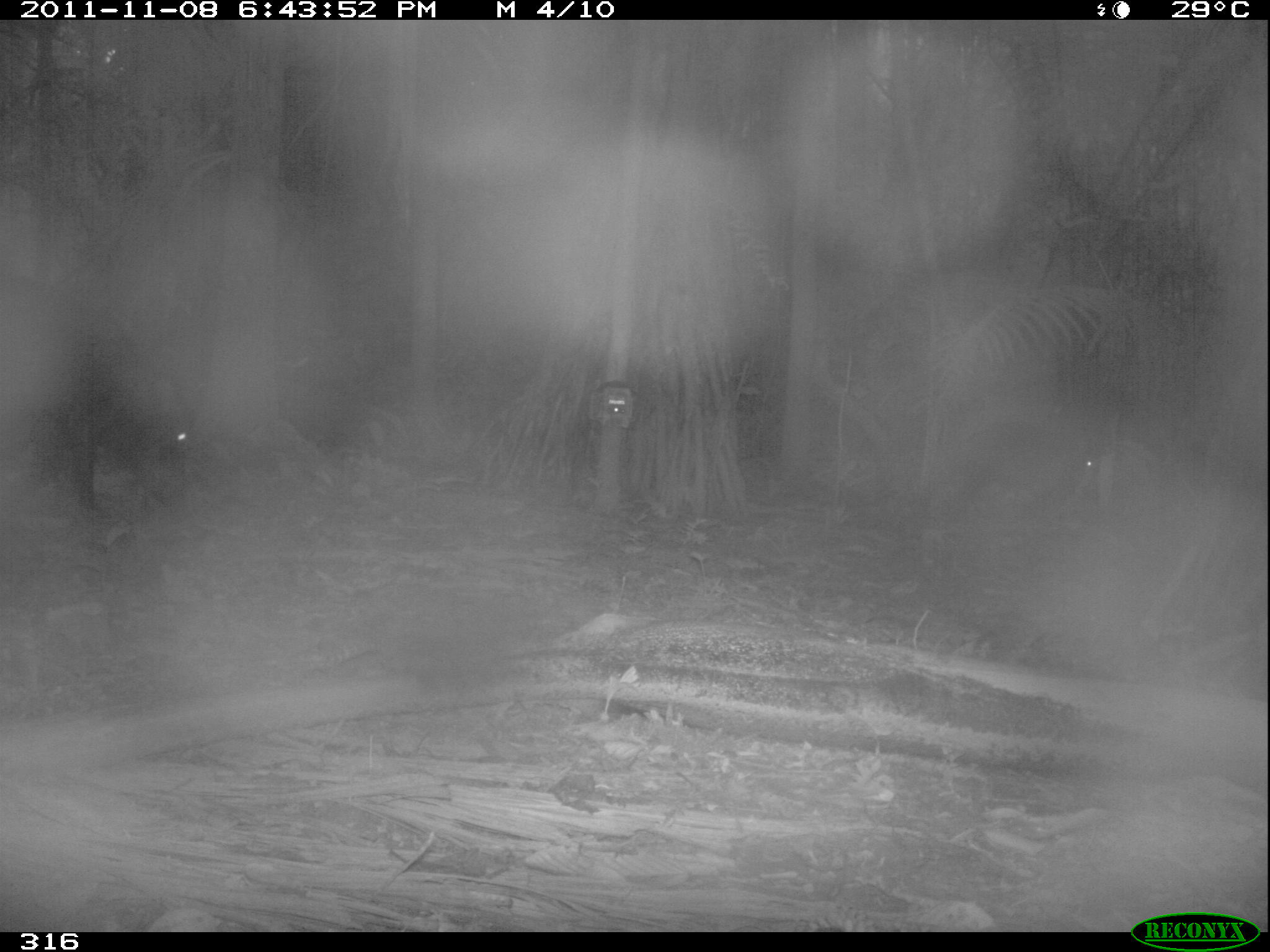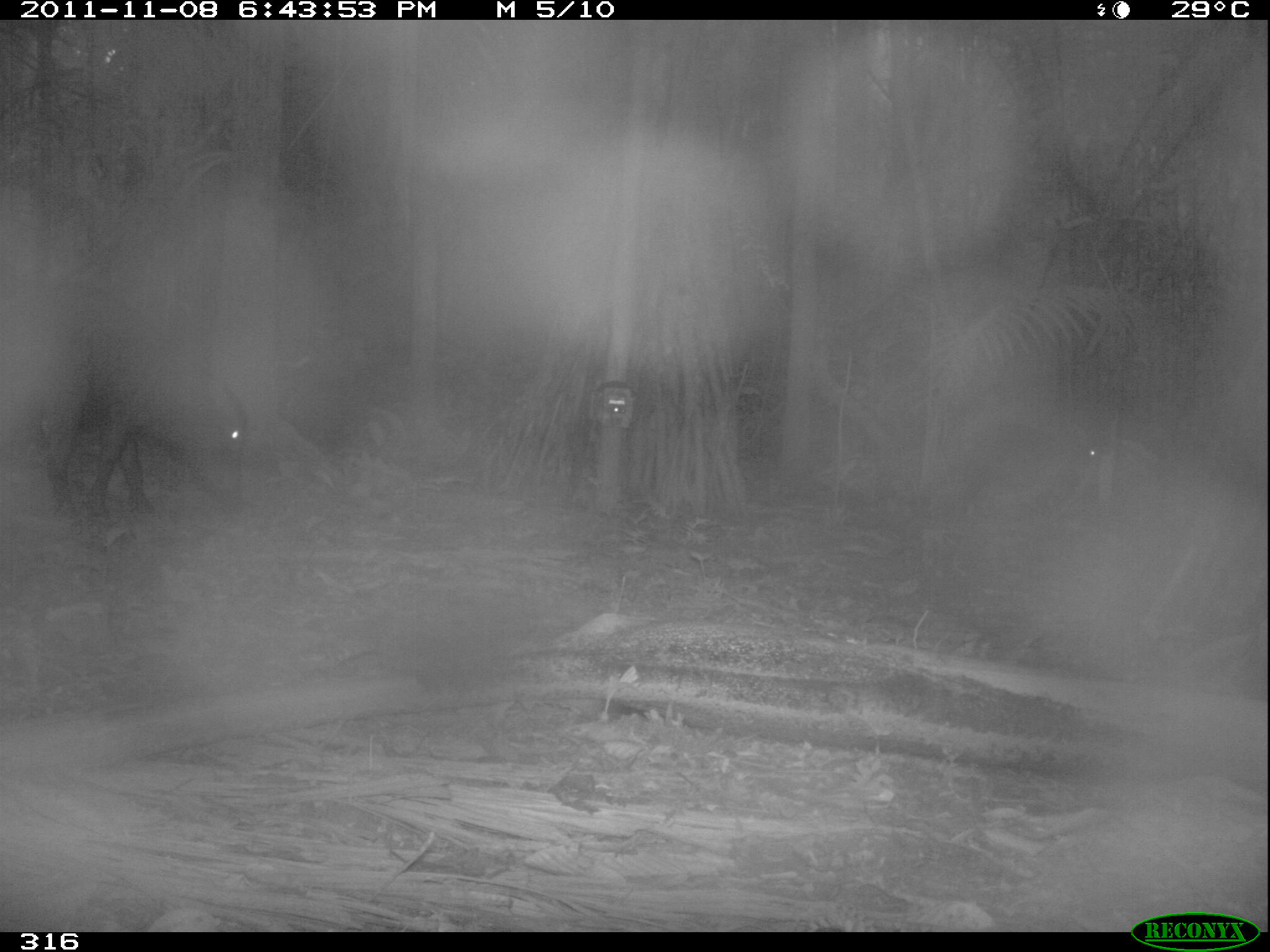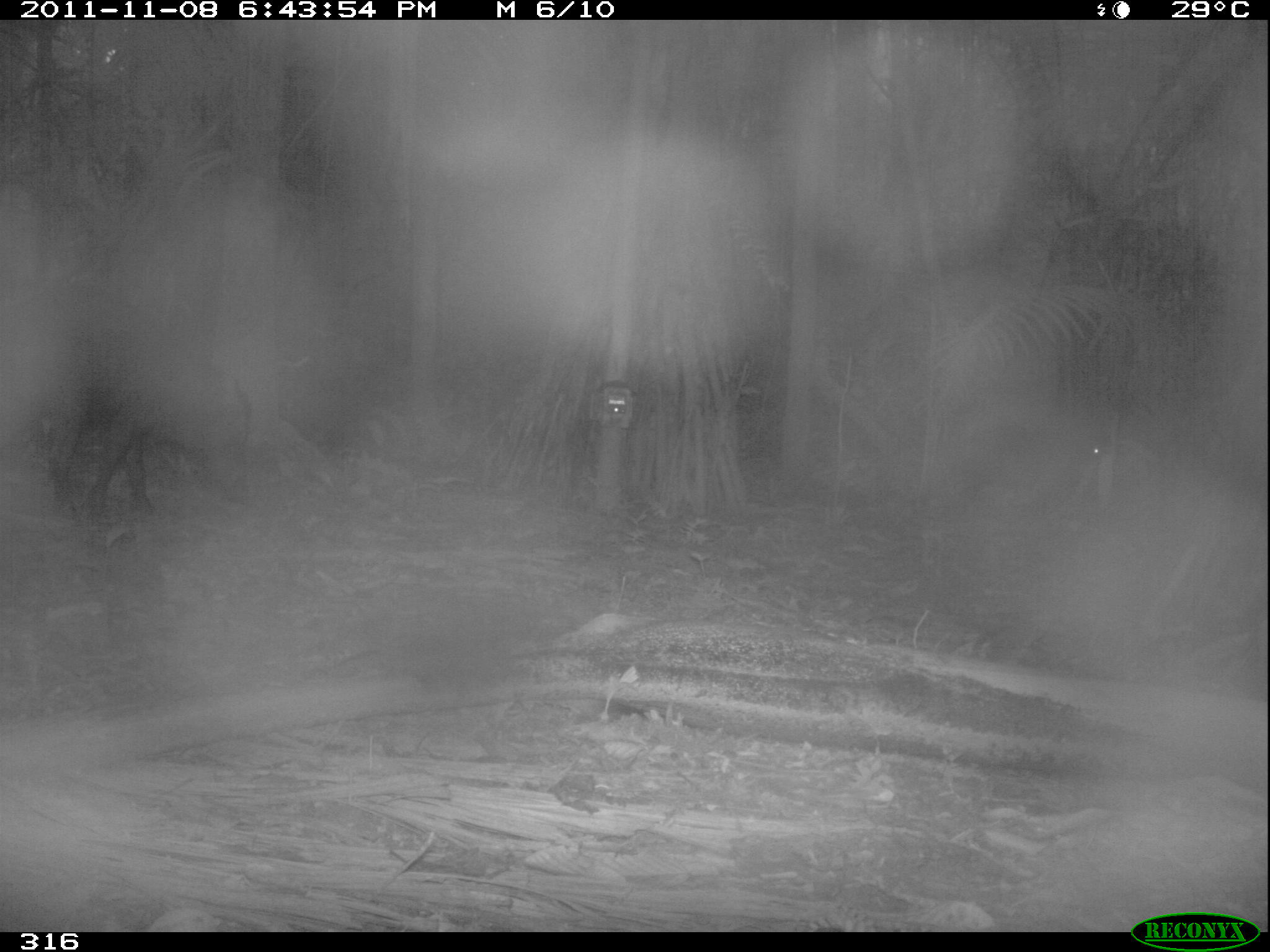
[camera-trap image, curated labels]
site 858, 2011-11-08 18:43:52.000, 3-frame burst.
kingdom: Animalia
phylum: Chordata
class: Mammalia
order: Artiodactyla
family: Tayassuidae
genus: Tayassu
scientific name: Tayassu pecari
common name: white-lipped peccary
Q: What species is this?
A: Tayassu pecari (white-lipped peccary).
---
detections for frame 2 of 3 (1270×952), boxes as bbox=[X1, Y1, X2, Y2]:
tayassu pecari: bbox=[1, 279, 249, 512]; bbox=[952, 423, 1117, 522]